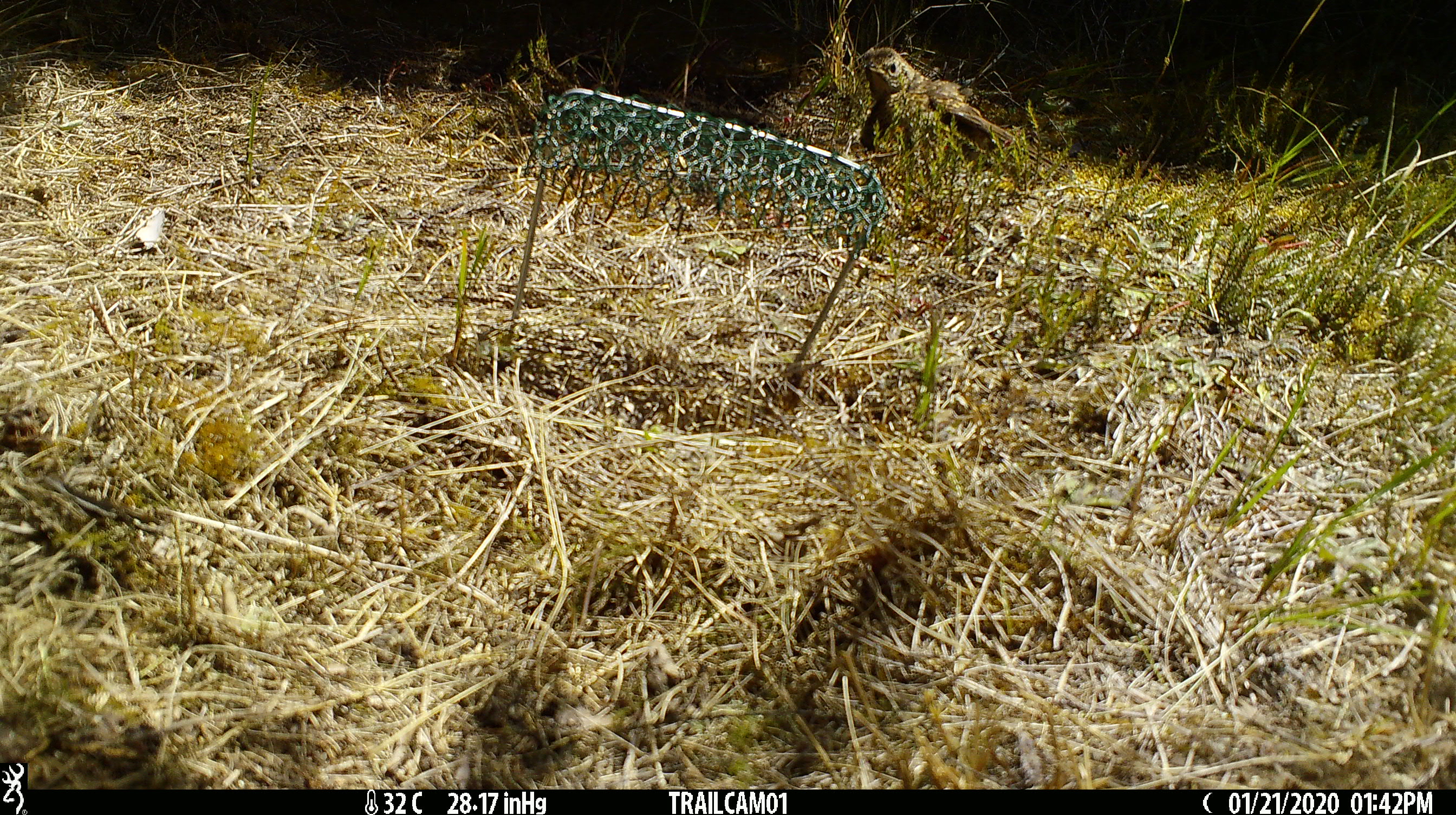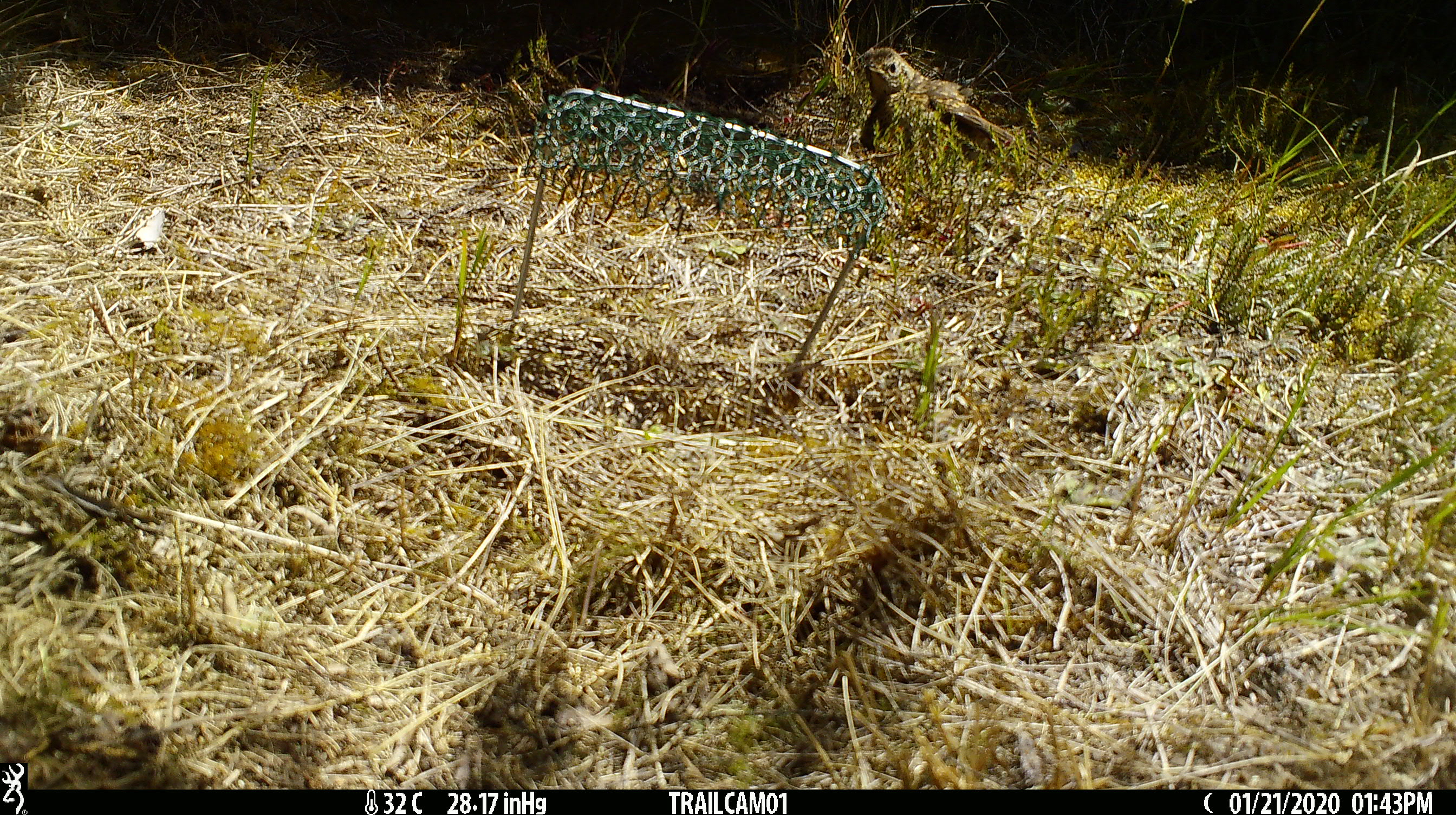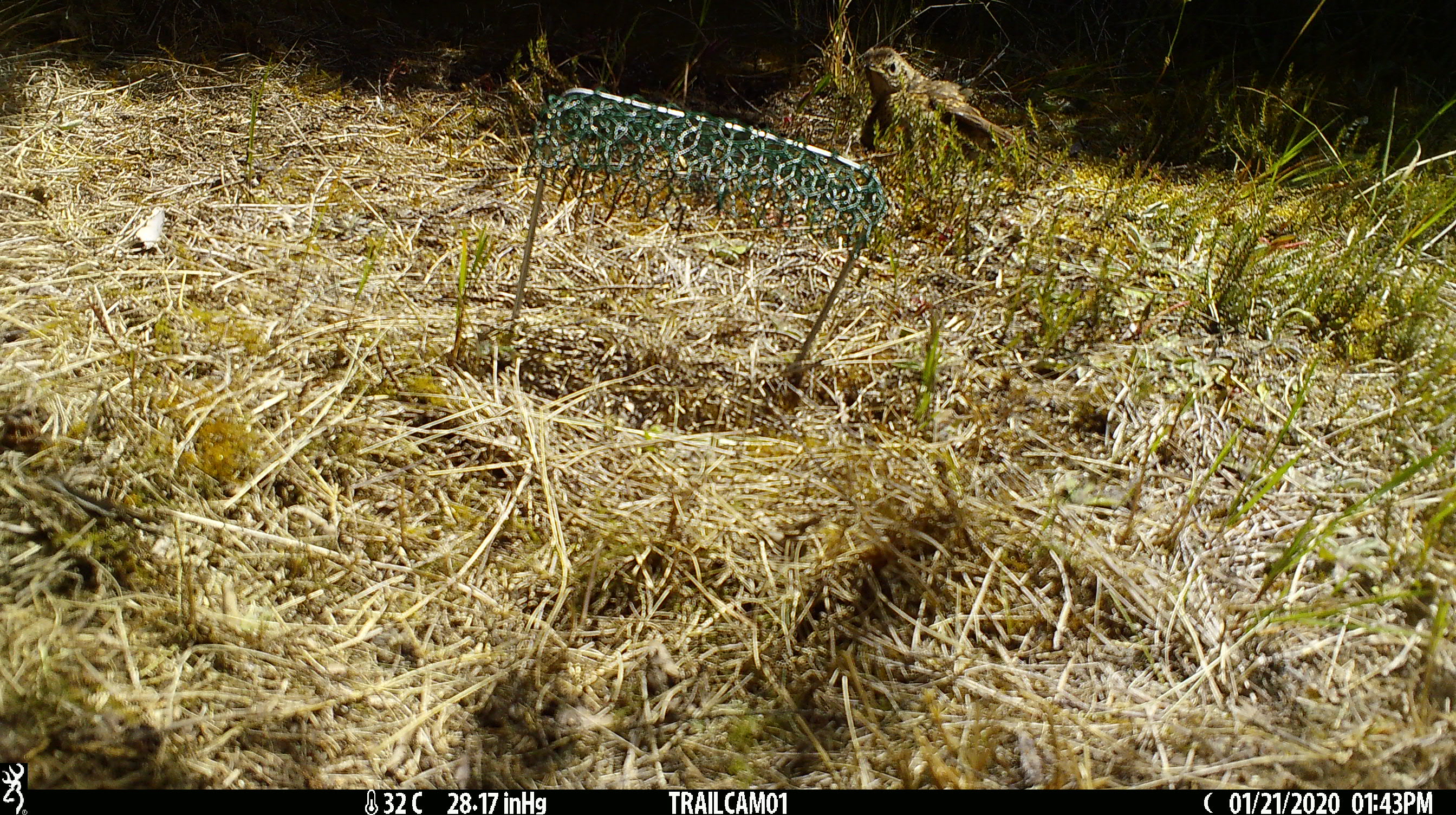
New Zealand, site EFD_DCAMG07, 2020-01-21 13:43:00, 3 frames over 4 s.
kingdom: Animalia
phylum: Chordata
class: Aves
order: Passeriformes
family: Turdidae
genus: Turdus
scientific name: Turdus philomelos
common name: song thrush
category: thrush